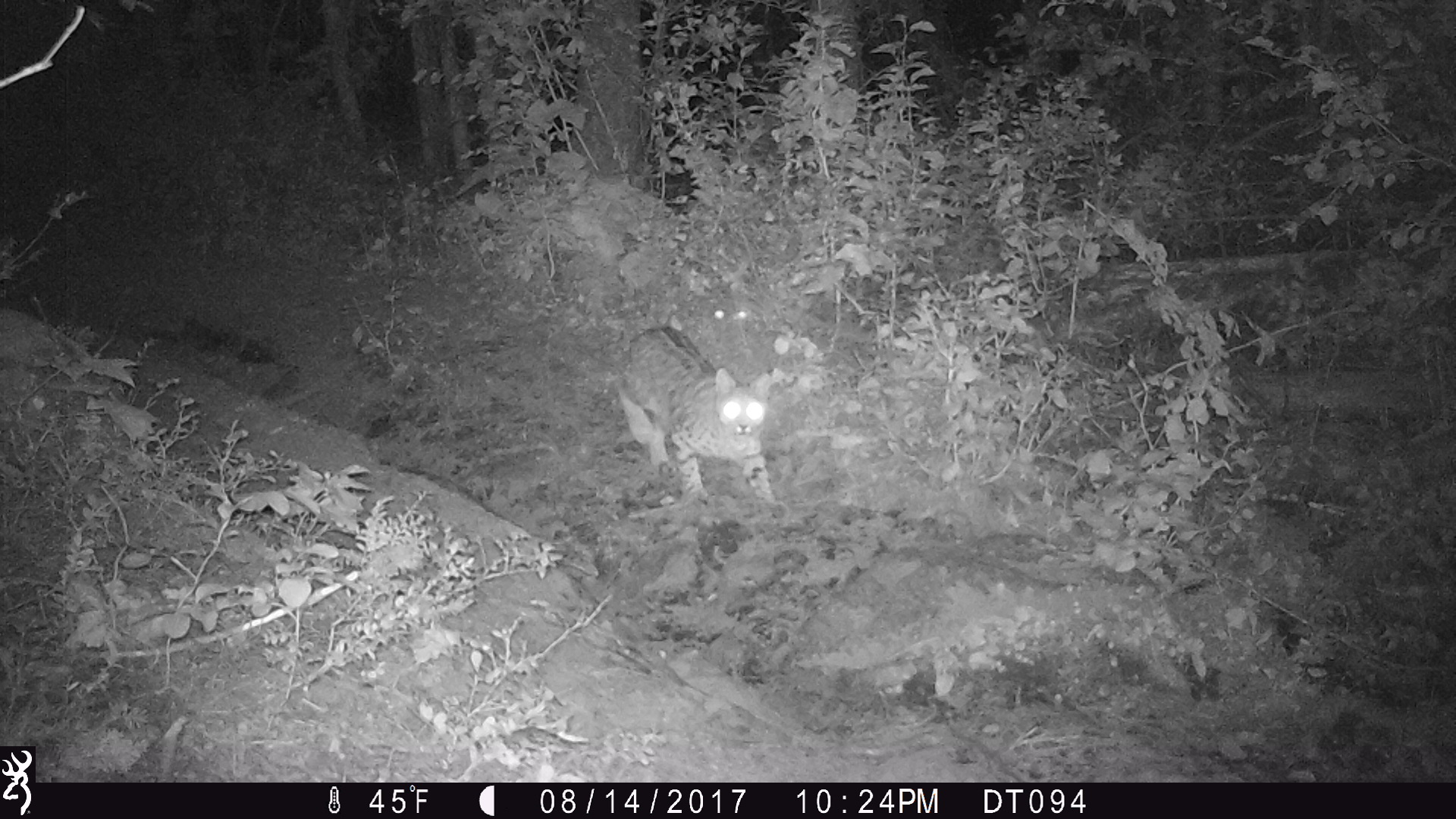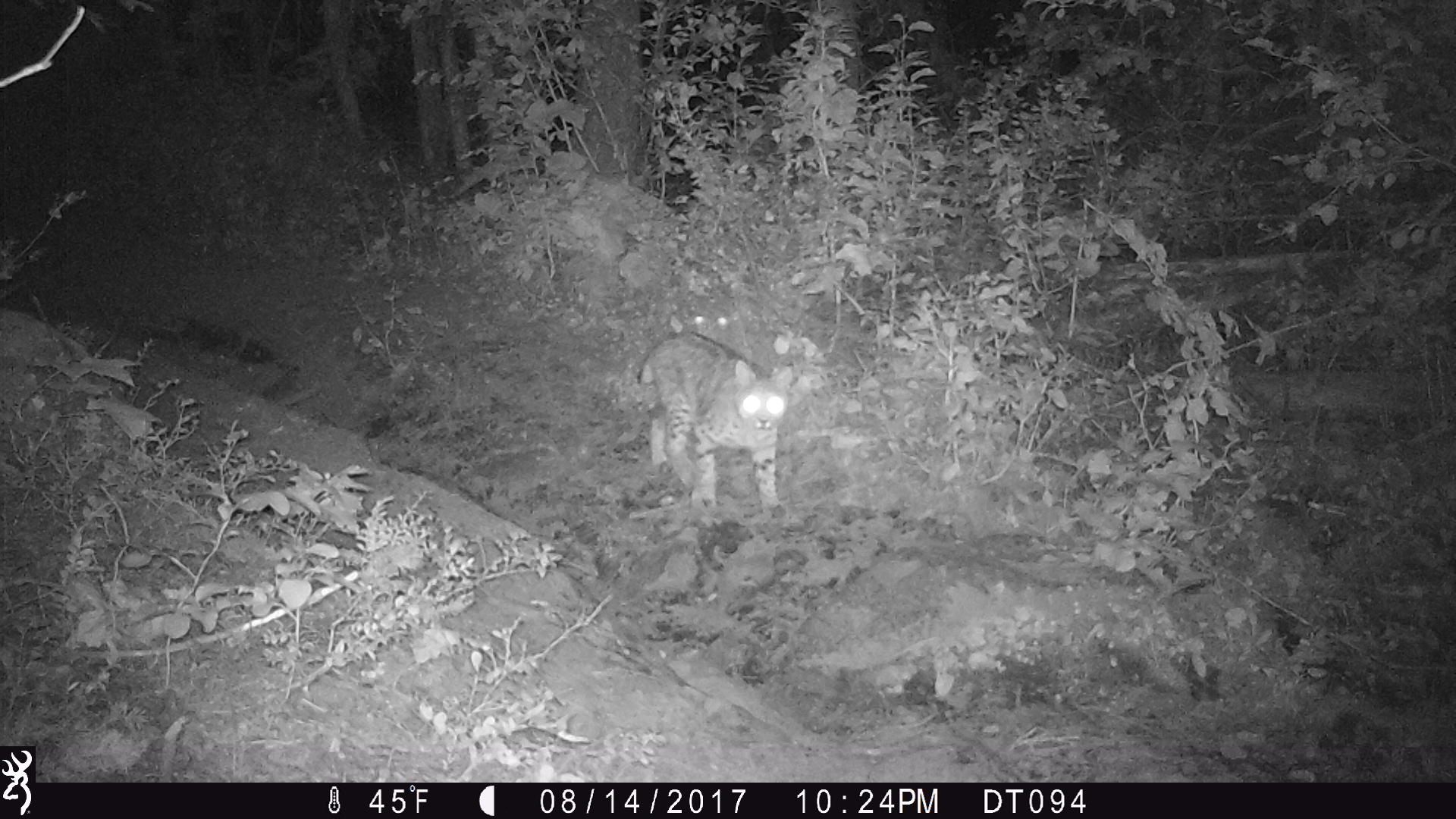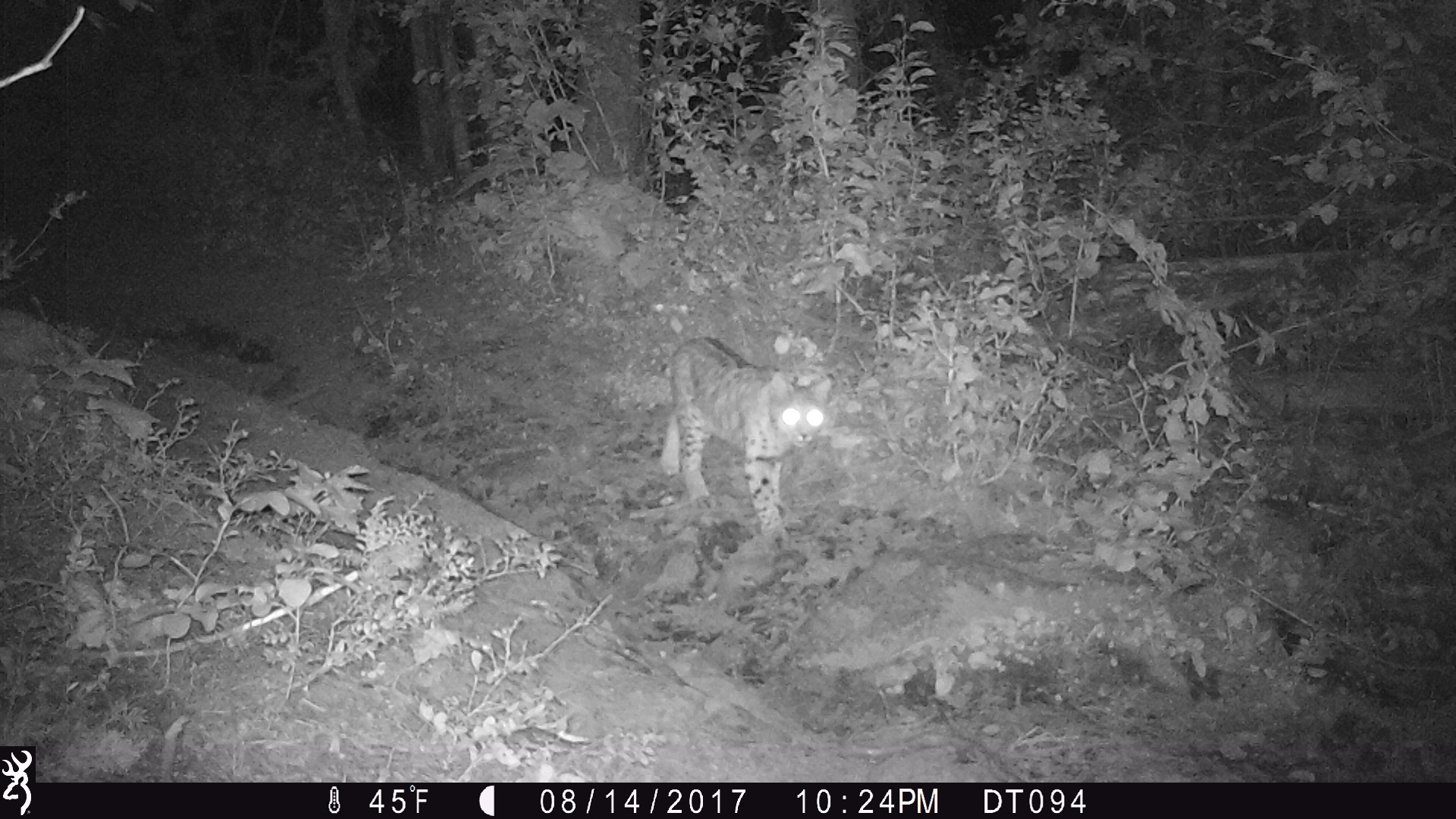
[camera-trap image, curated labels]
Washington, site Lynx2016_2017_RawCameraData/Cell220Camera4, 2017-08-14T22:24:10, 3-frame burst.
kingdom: Animalia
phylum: Chordata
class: Mammalia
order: Carnivora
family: Felidae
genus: Lynx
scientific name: Lynx rufus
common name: bobcat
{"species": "Lynx rufus (bobcat)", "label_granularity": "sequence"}